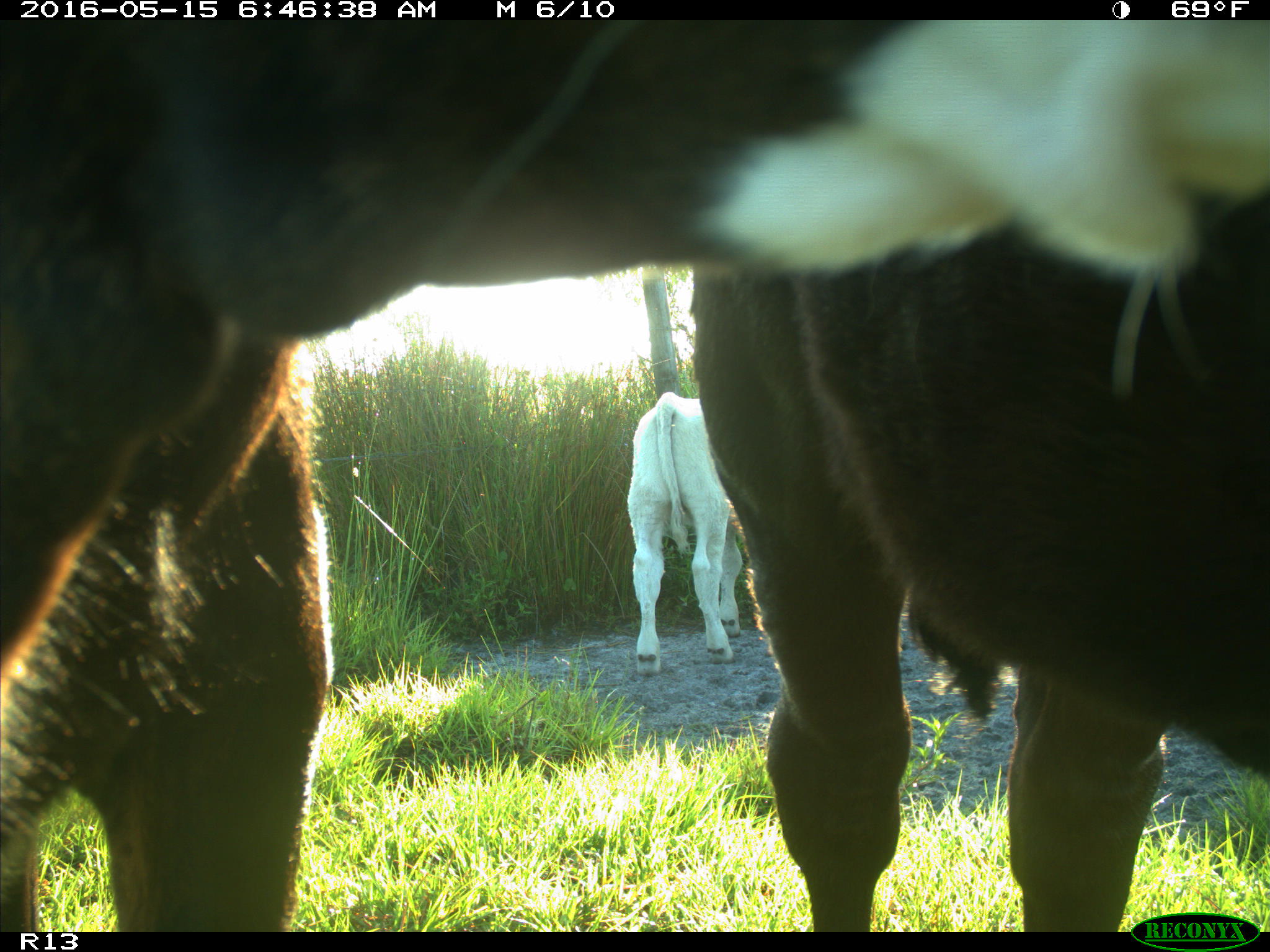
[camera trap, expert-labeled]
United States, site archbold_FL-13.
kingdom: Animalia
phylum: Chordata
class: Mammalia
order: Artiodactyla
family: Bovidae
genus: Bos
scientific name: Bos taurus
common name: domestic cow